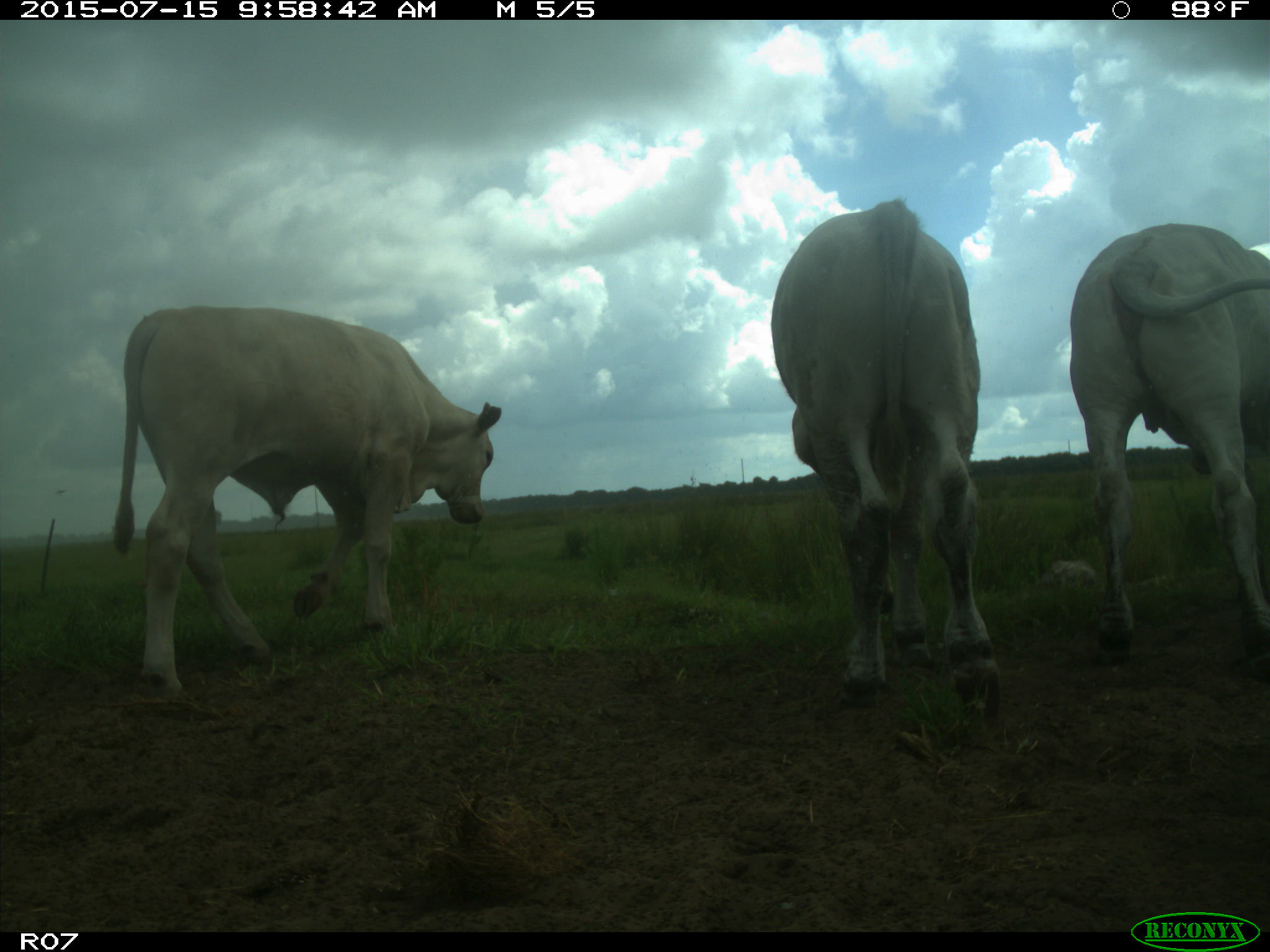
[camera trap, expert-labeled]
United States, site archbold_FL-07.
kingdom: Animalia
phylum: Chordata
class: Mammalia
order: Artiodactyla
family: Bovidae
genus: Bos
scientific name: Bos taurus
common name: domestic cow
Bos taurus (domestic cow).